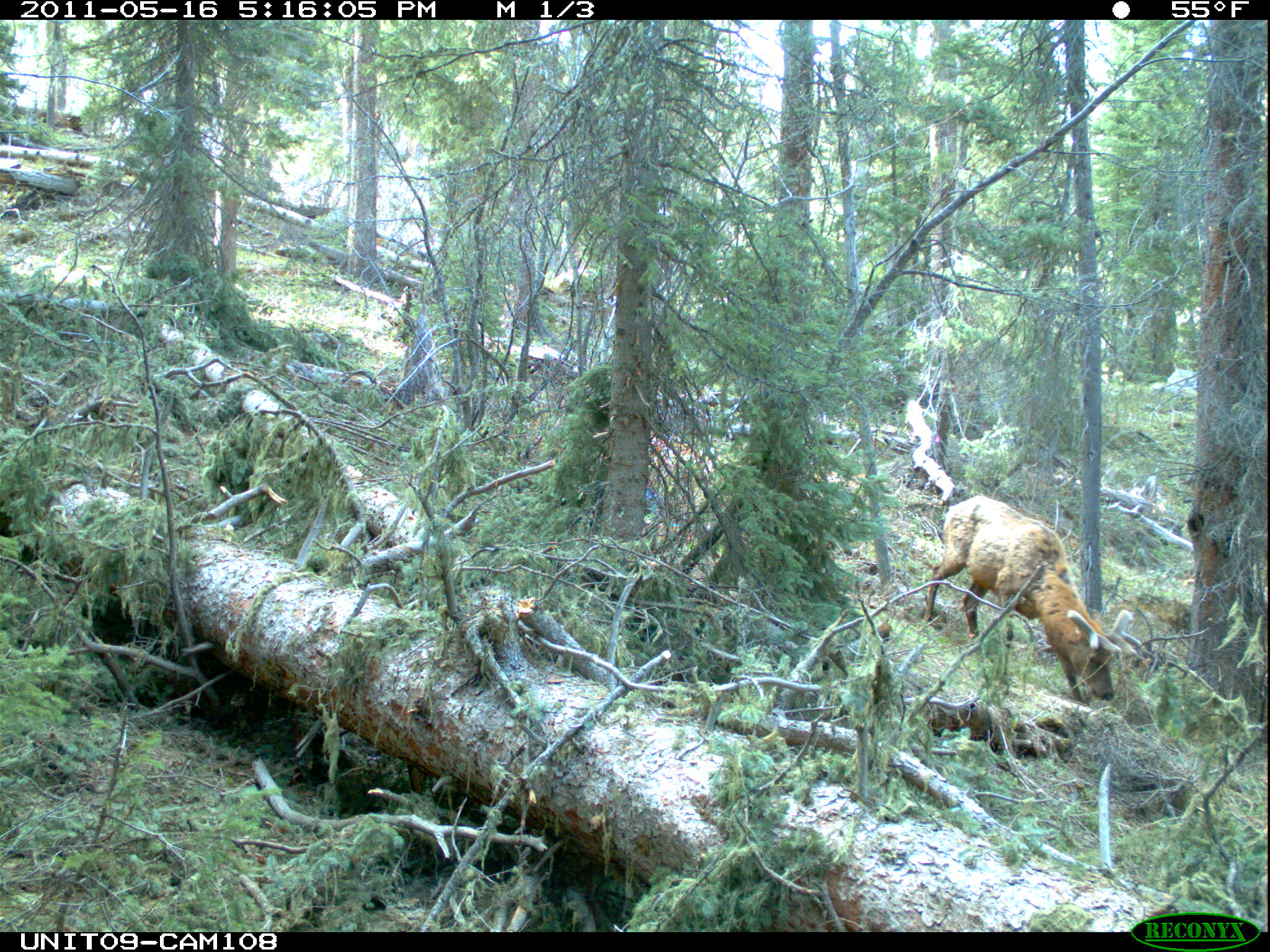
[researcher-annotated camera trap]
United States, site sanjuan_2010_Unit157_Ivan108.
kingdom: Animalia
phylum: Chordata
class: Mammalia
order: Artiodactyla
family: Cervidae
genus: Cervus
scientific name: Cervus elaphus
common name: red deer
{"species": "Cervus elaphus (red deer)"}